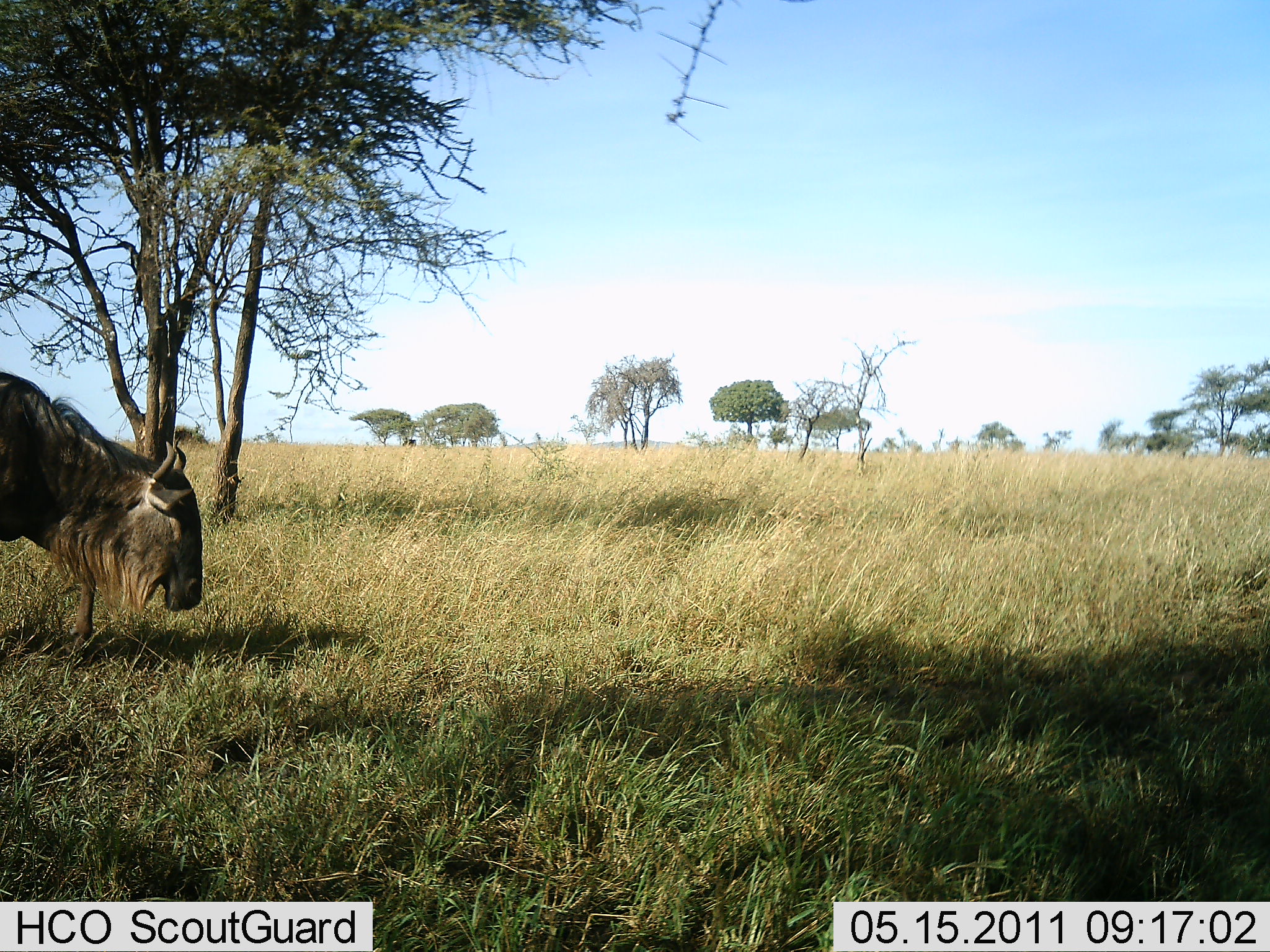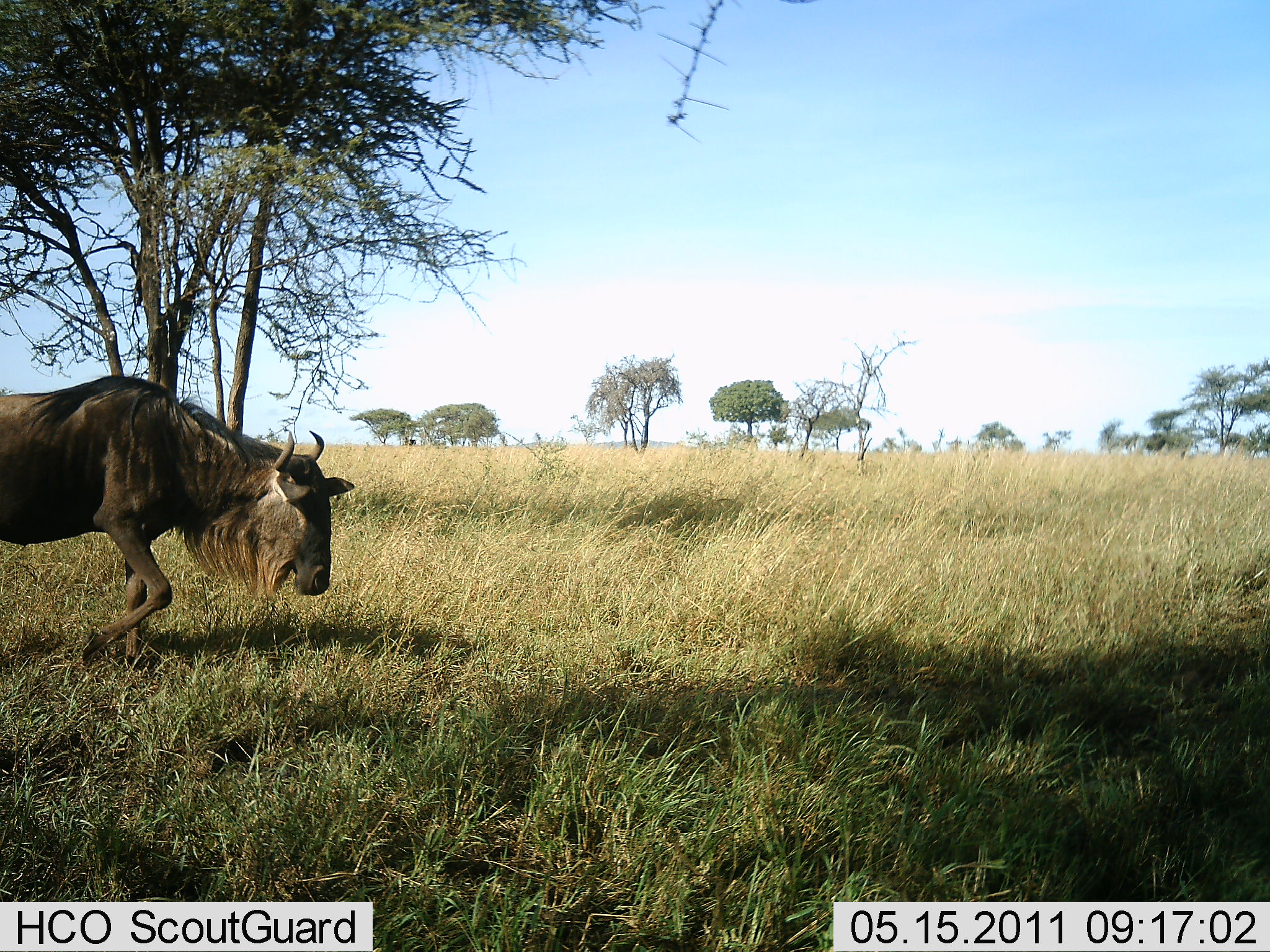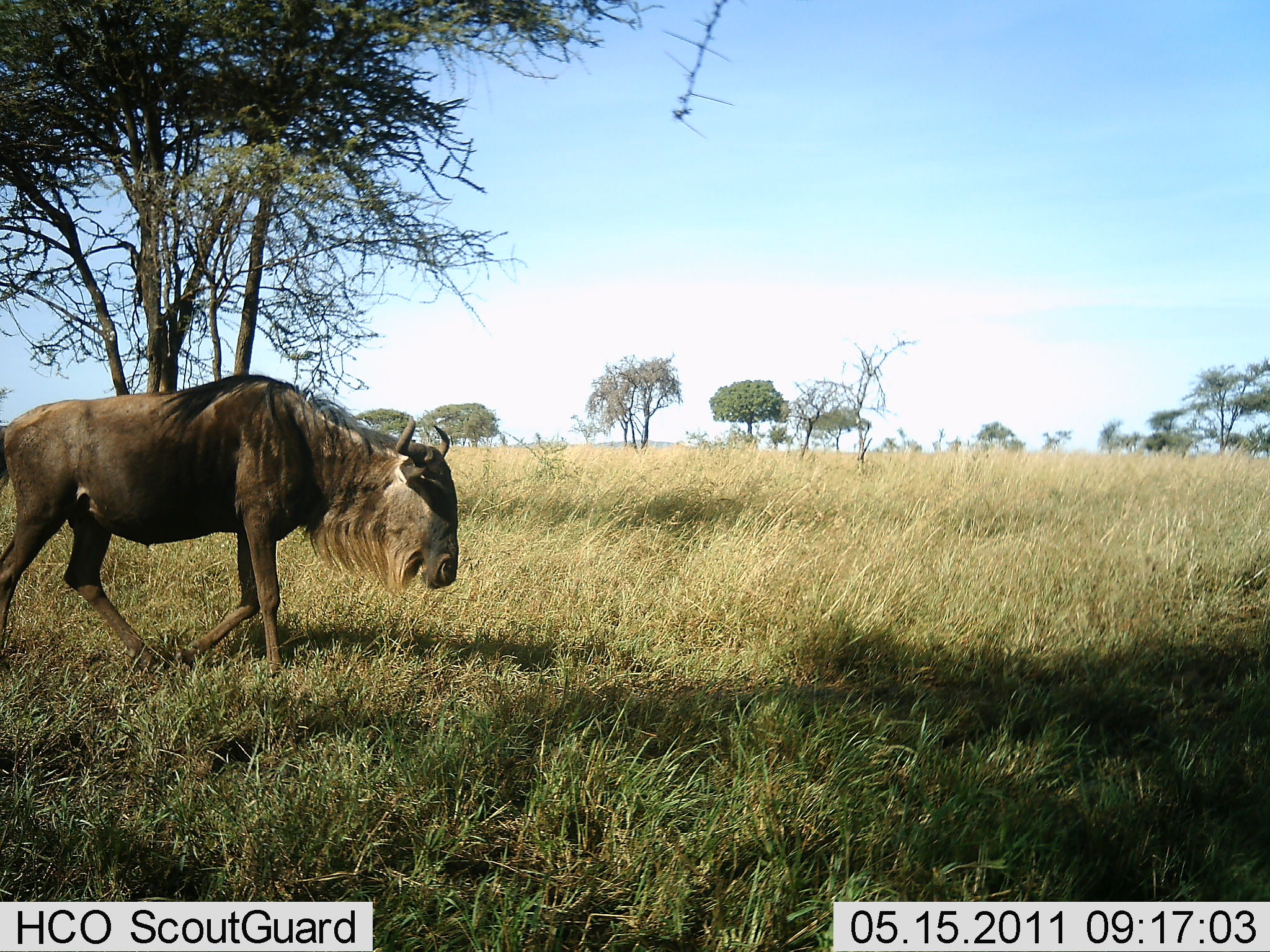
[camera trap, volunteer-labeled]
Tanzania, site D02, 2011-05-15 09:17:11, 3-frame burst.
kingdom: Animalia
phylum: Chordata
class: Mammalia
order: Artiodactyla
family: Bovidae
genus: Connochaetes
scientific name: Connochaetes taurinus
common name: blue wildebeest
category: wildebeest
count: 1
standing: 0%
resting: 0%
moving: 100%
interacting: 0%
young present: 0%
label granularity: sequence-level